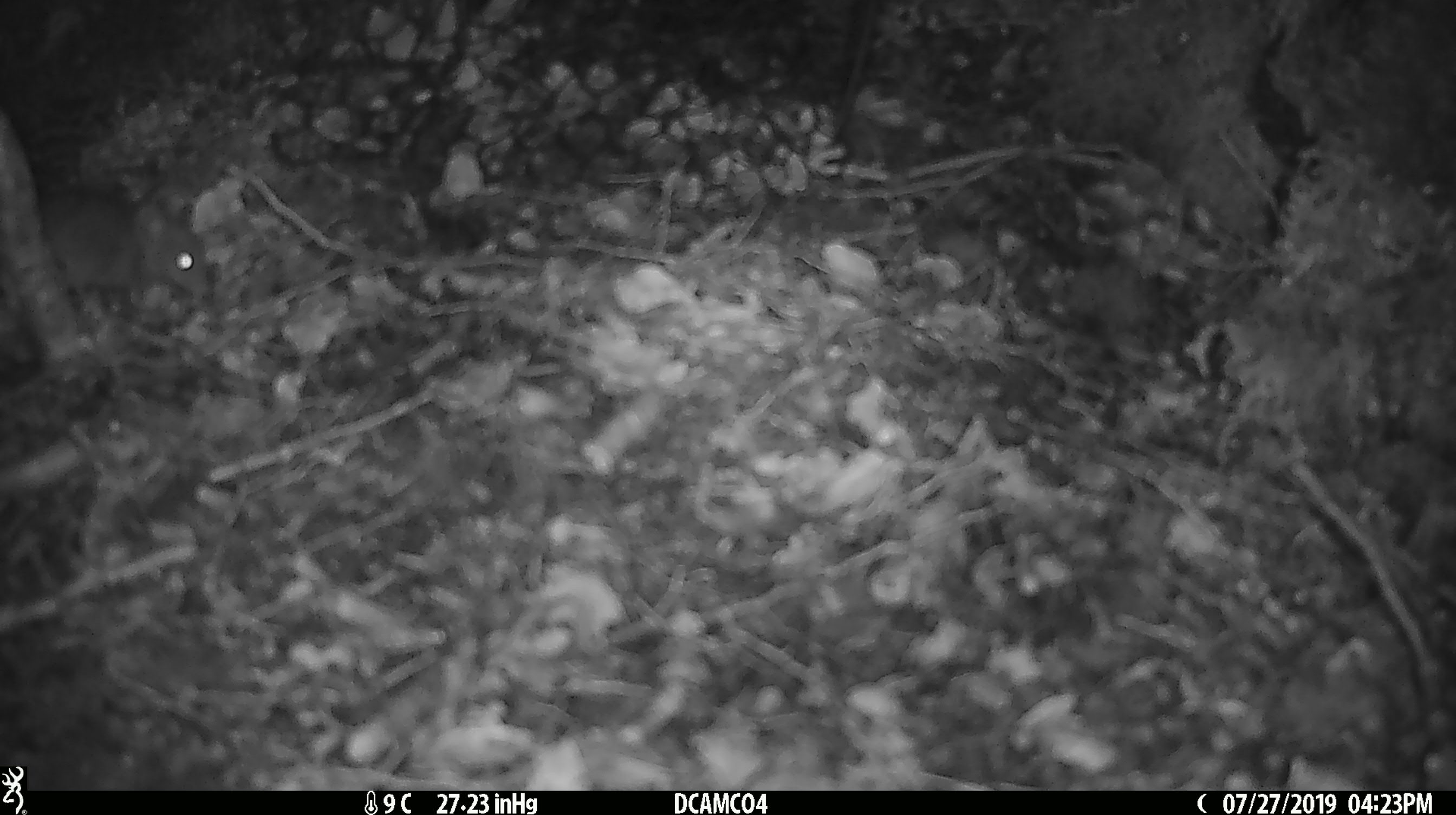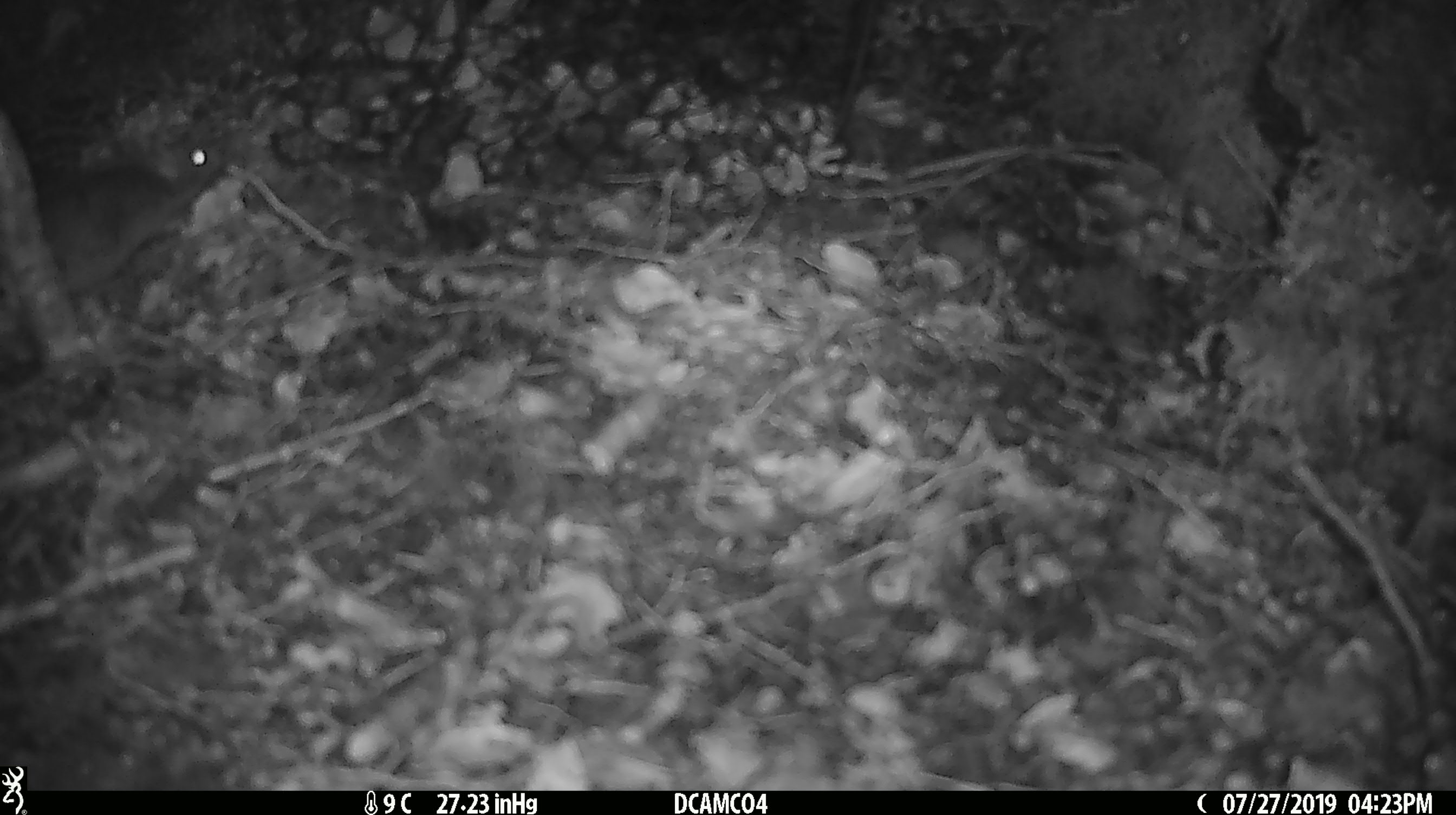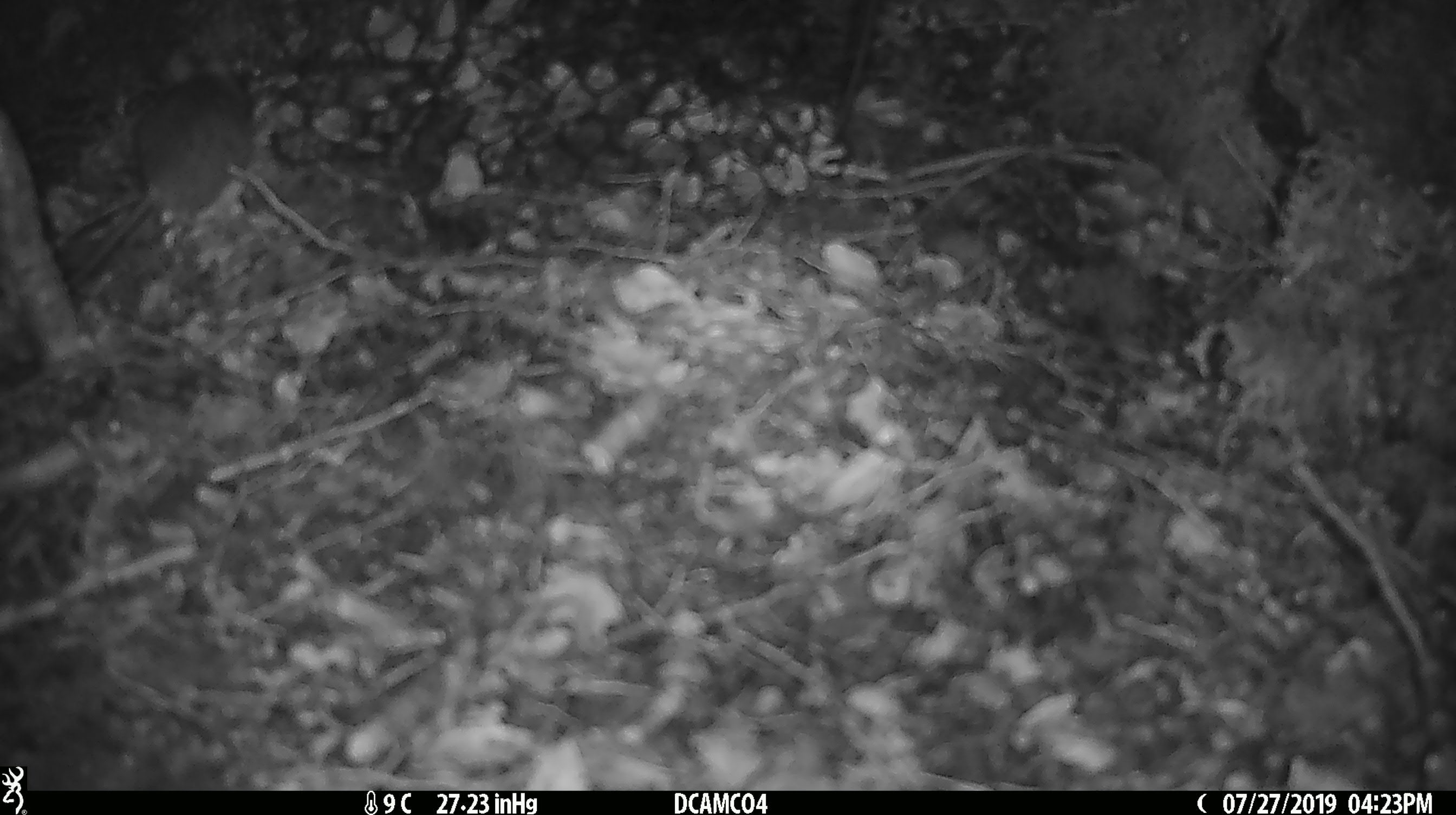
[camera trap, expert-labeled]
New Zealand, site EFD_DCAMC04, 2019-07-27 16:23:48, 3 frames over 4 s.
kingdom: Animalia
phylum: Chordata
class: Mammalia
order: Rodentia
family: Muridae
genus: Mus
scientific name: Mus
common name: mouse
Mouse (Mus).